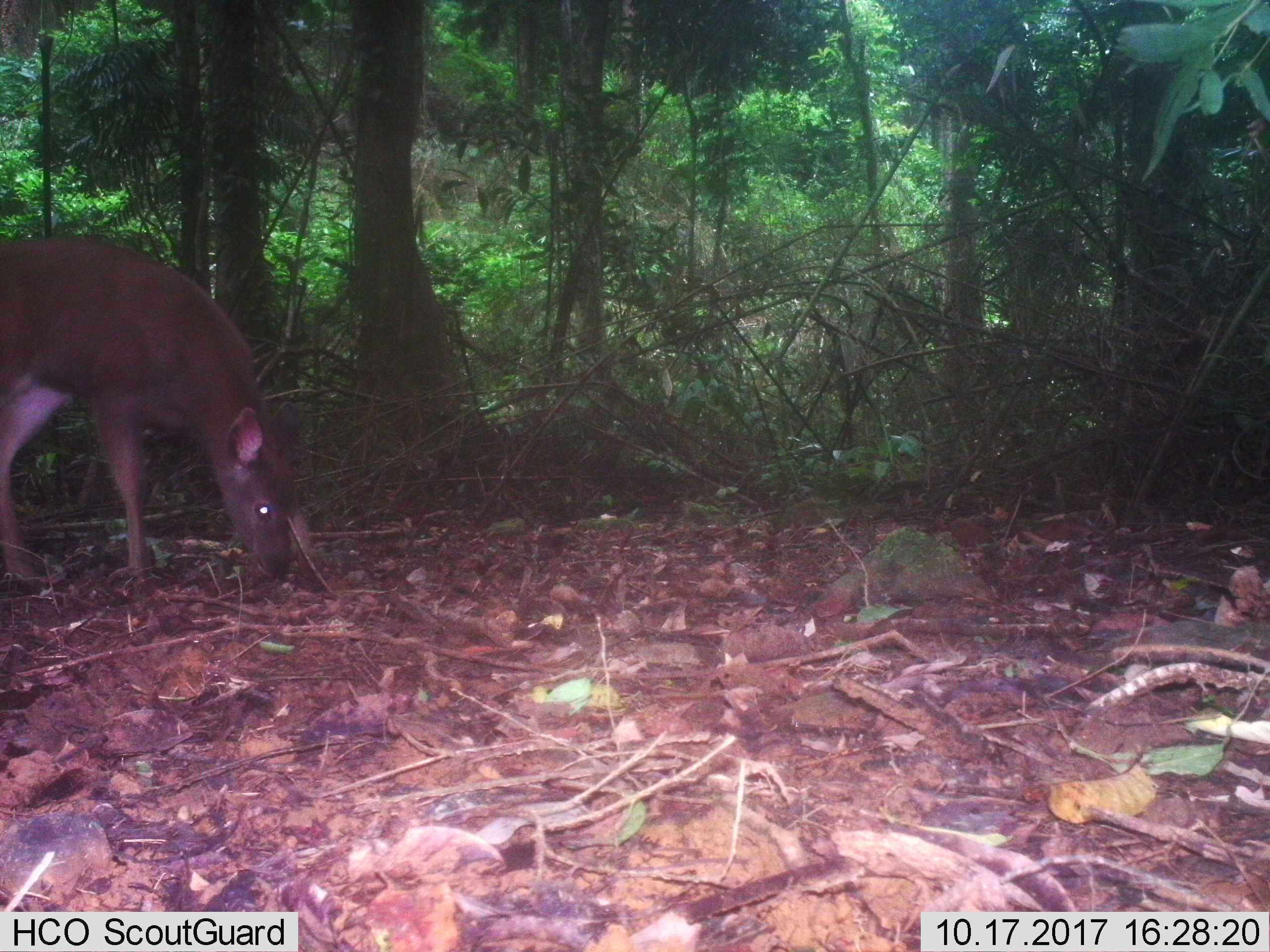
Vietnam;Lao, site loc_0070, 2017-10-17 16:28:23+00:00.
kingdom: Animalia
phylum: Chordata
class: Mammalia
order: Artiodactyla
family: Cervidae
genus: Rusa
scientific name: Rusa unicolor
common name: sambar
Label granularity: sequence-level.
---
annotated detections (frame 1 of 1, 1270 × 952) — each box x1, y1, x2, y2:
sambar: 0, 237, 298, 581